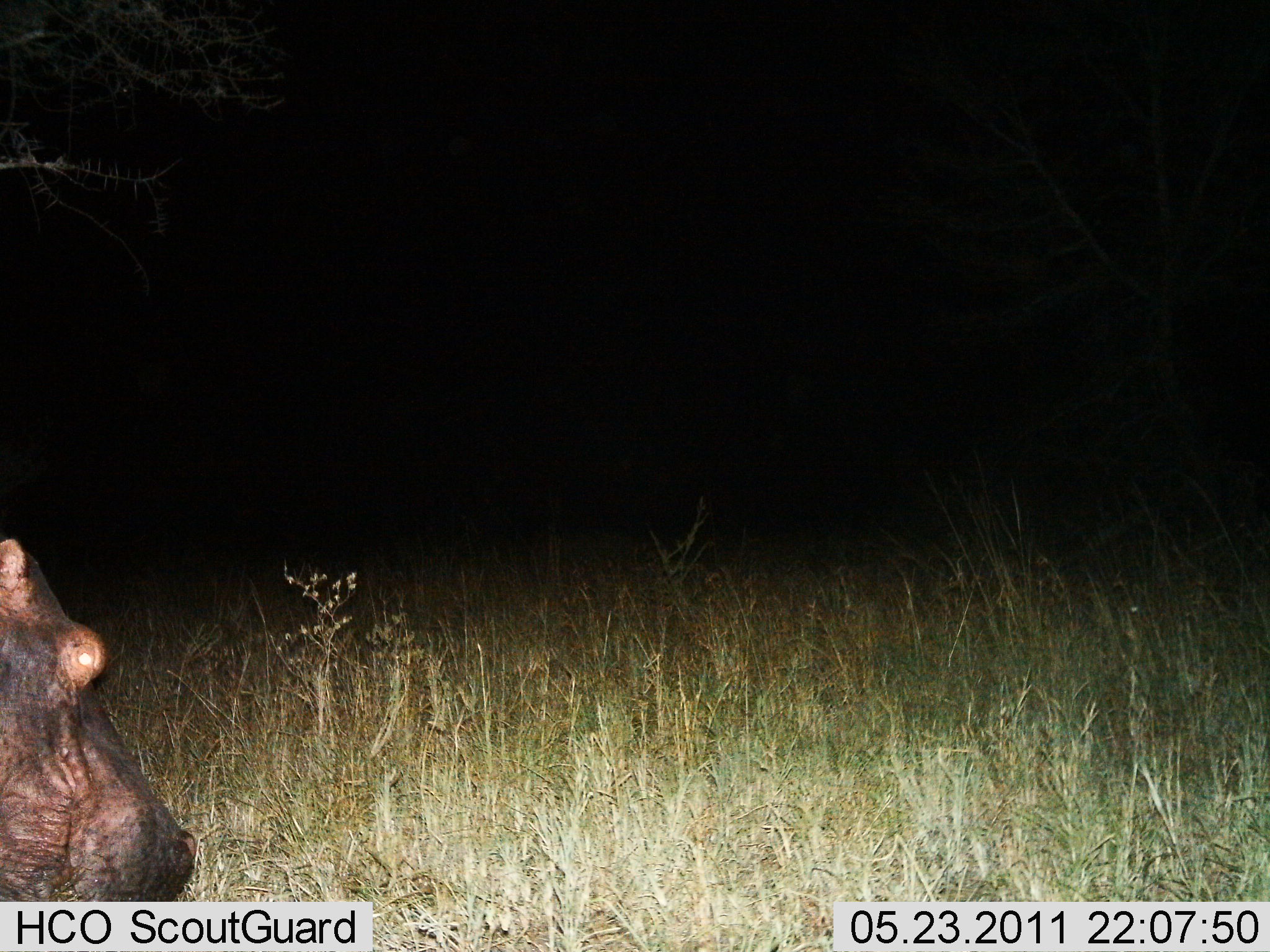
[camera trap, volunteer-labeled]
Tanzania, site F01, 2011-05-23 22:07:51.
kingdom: Animalia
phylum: Chordata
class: Mammalia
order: Artiodactyla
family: Hippopotamidae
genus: Hippopotamus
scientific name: Hippopotamus amphibius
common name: hippopotamus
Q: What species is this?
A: Hippopotamus (Hippopotamus amphibius).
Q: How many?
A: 1.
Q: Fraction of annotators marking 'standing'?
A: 70%.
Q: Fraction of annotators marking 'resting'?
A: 0%.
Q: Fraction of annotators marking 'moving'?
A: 30%.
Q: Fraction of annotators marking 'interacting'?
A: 0%.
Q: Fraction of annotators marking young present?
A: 0%.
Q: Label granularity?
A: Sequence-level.